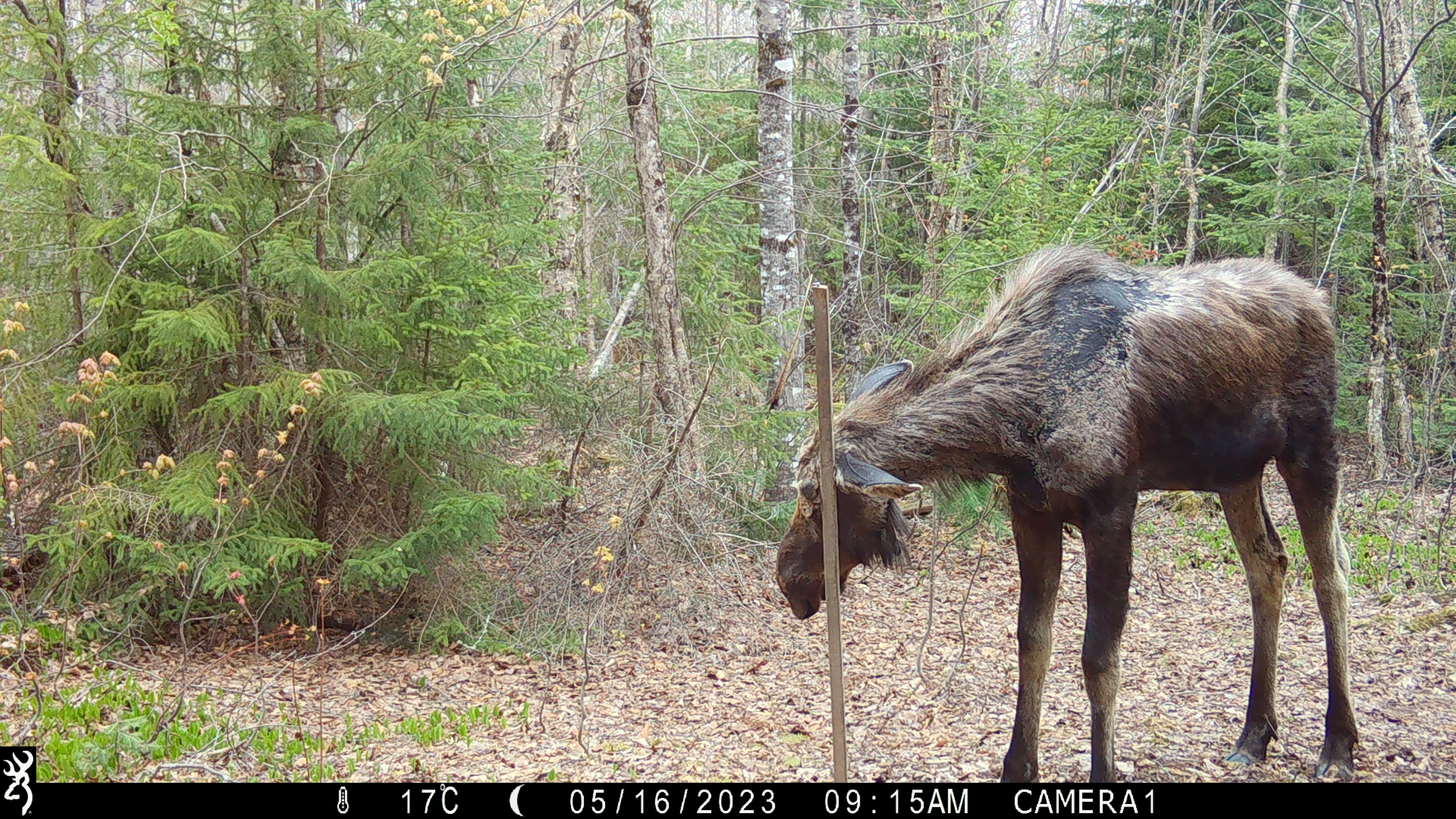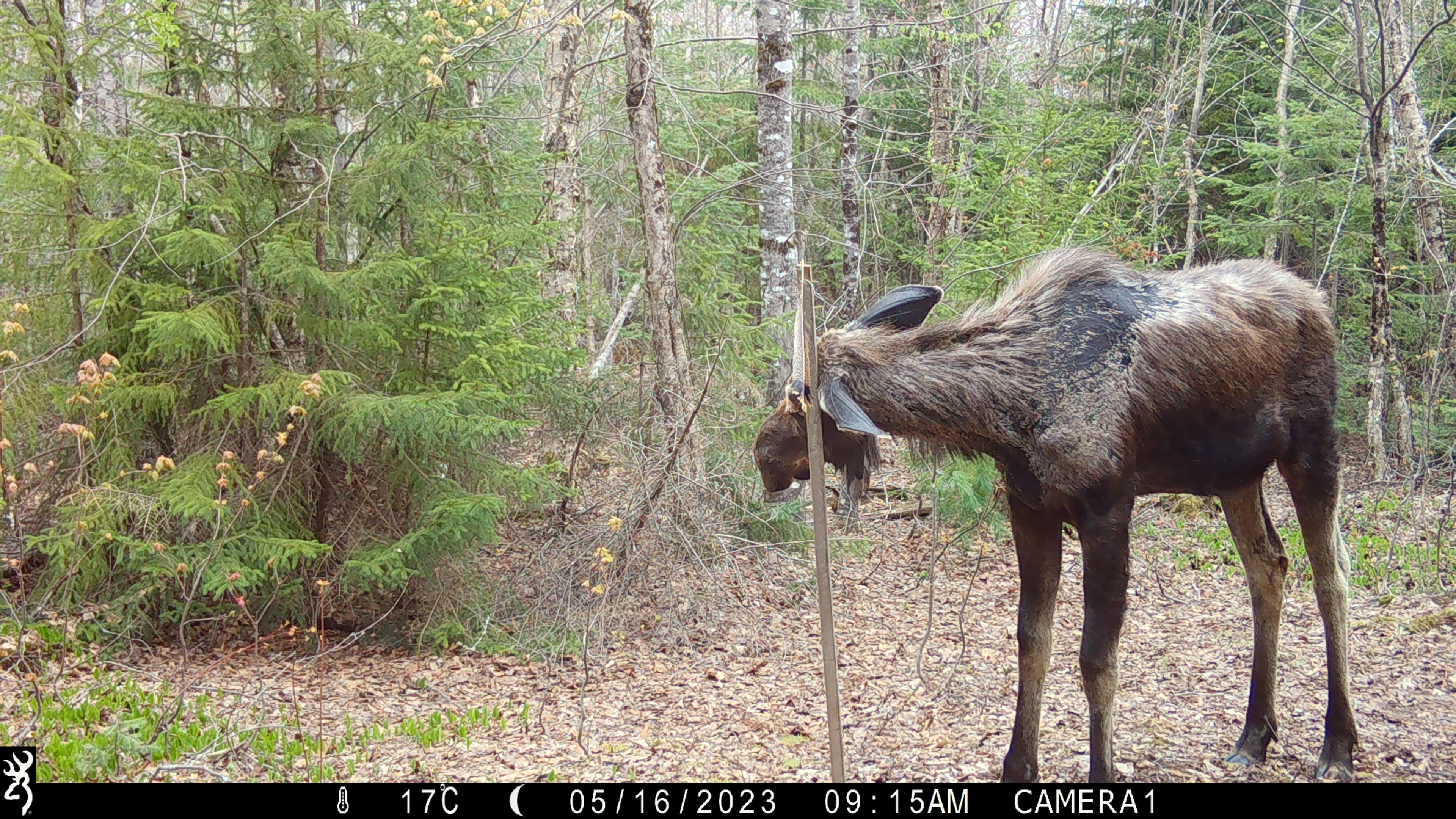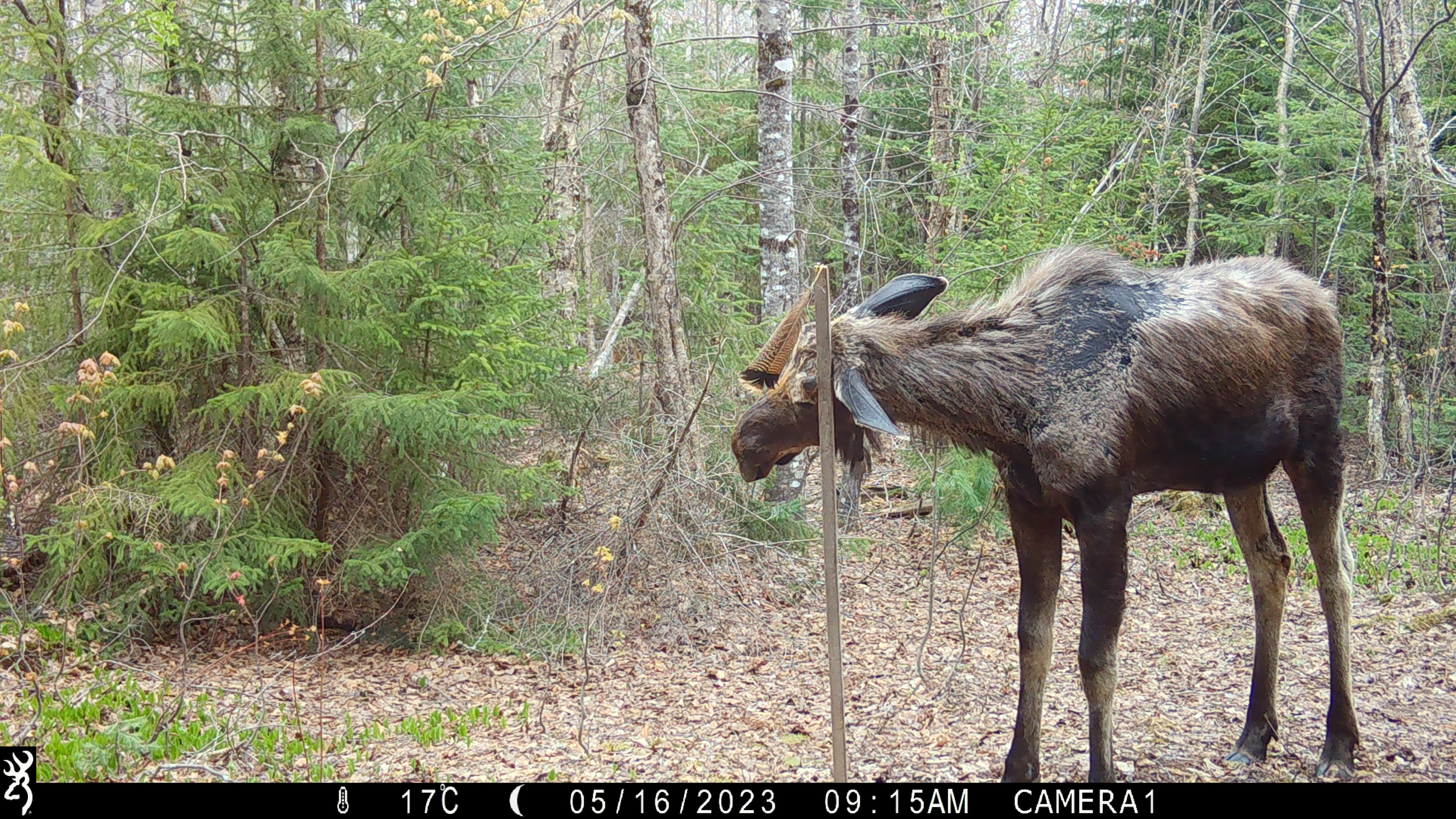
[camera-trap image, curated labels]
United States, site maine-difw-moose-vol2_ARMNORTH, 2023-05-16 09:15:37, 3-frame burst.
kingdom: Animalia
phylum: Chordata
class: Mammalia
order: Artiodactyla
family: Cervidae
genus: Alces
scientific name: Alces alces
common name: moose